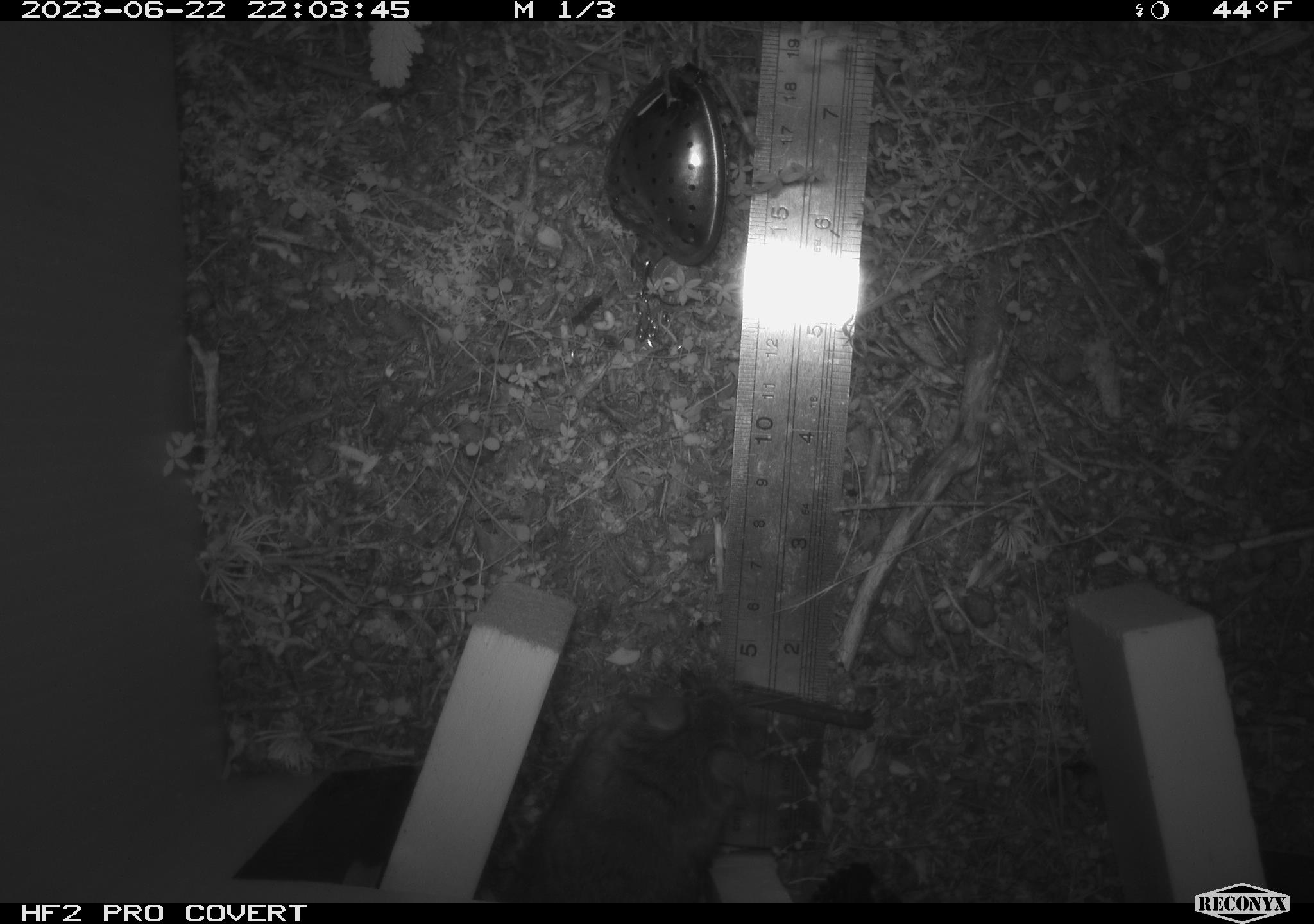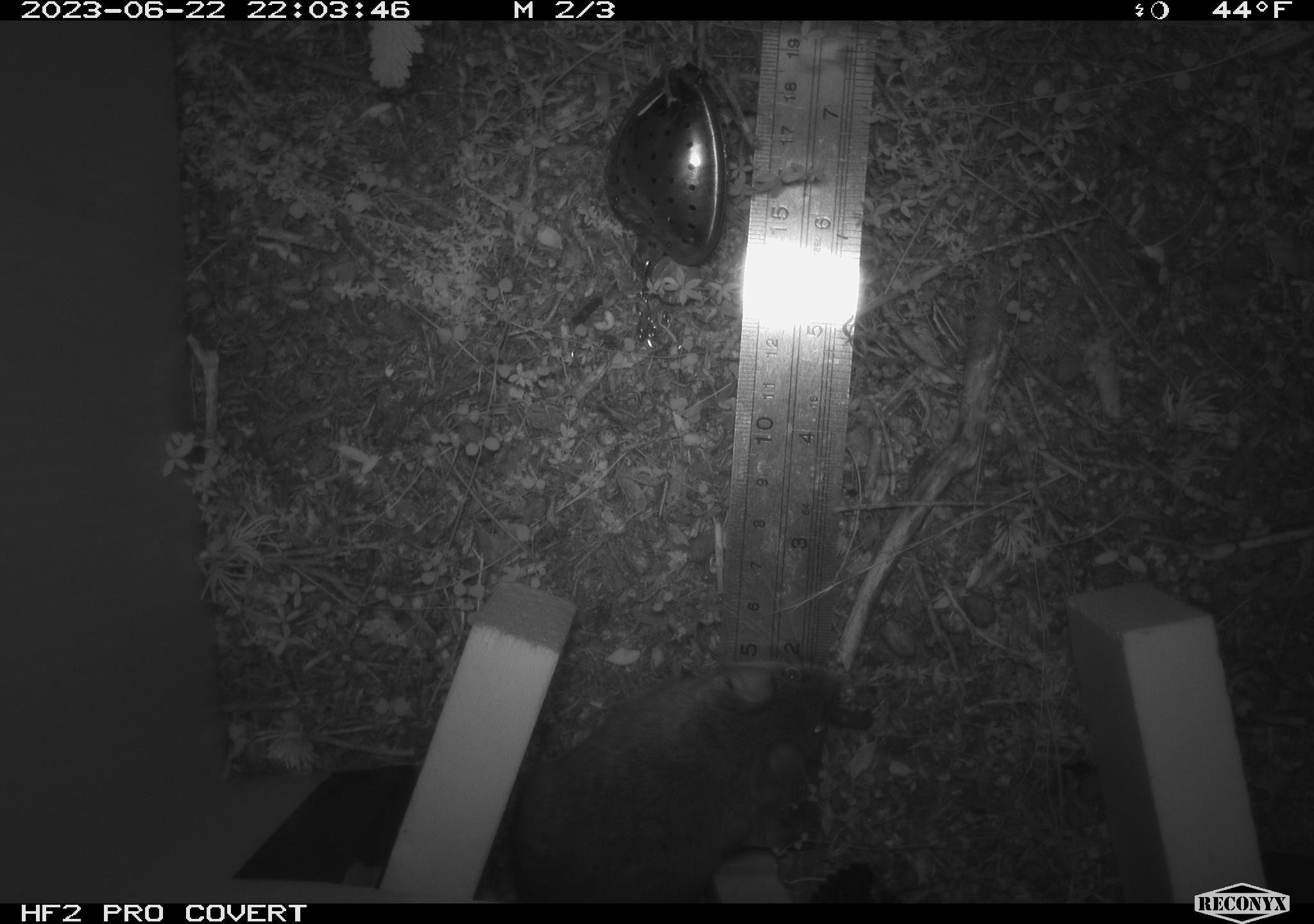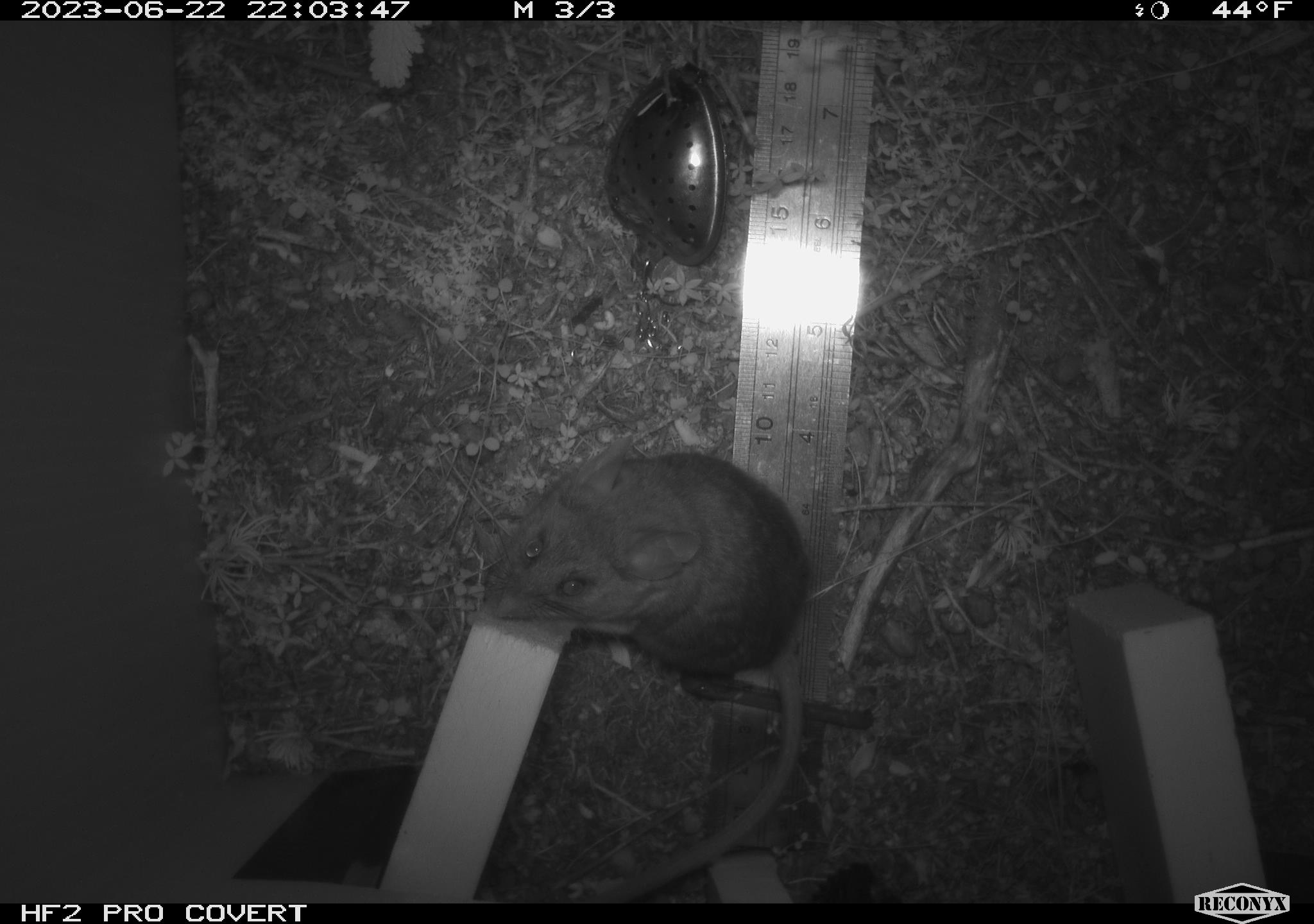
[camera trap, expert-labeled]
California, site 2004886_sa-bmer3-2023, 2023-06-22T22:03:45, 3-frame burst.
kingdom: Animalia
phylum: Chordata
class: Mammalia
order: Rodentia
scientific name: Rodentia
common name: mouse species